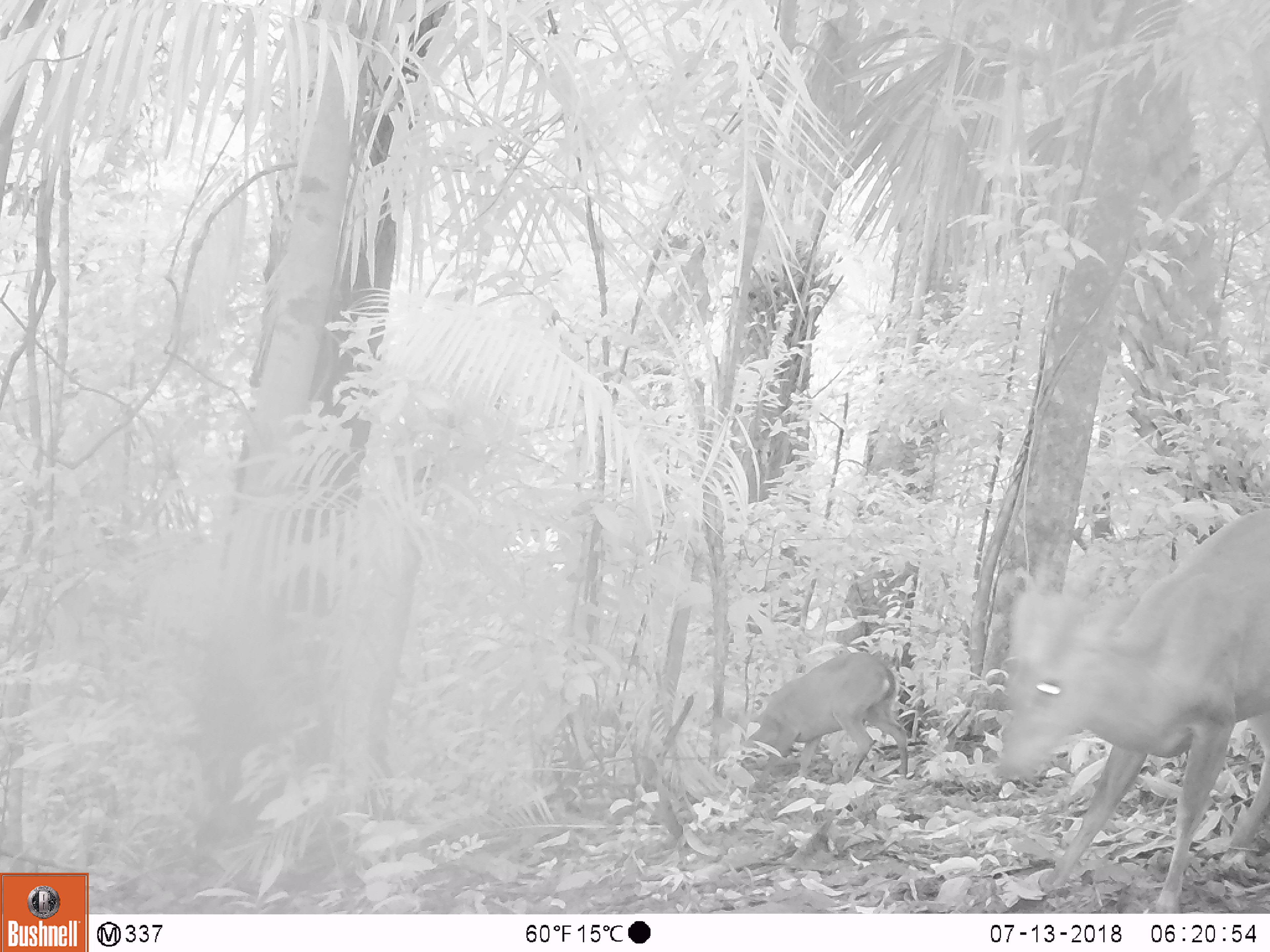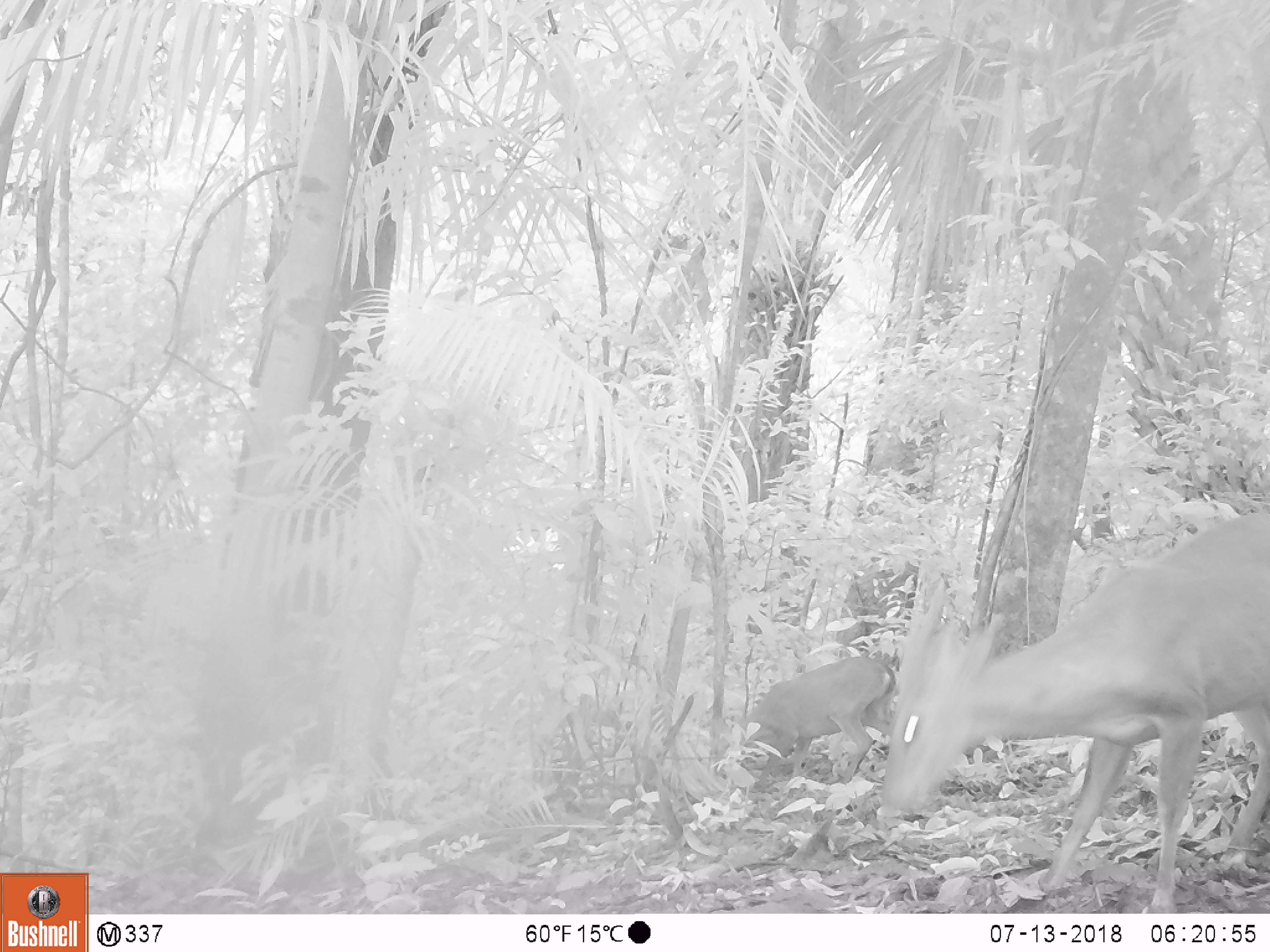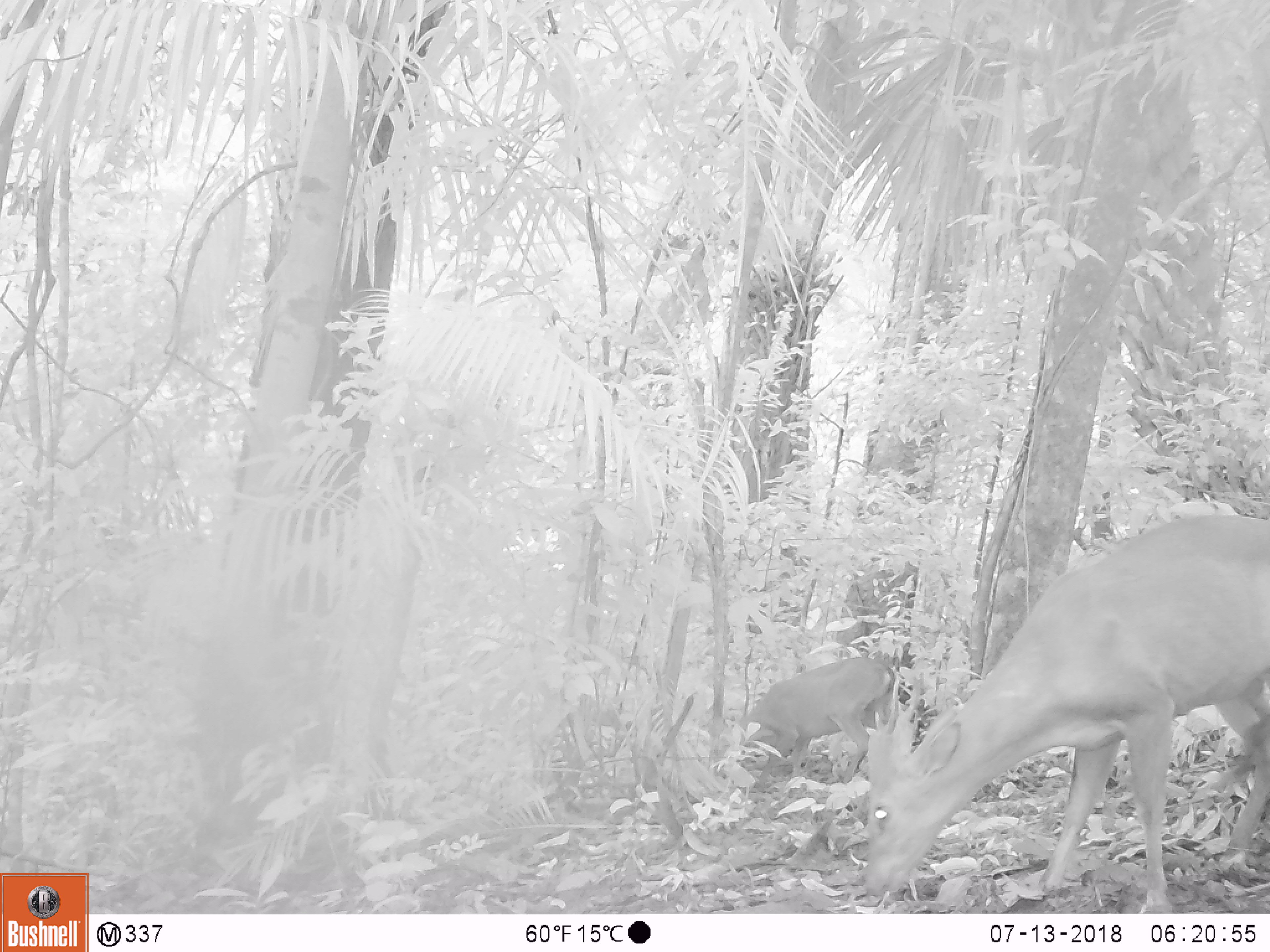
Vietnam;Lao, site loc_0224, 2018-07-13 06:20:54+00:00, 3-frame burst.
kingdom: Animalia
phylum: Chordata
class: Mammalia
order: Artiodactyla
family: Cervidae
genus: Muntiacus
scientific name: Muntiacus vuquangensis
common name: large-antlered muntjac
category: large antlered muntjac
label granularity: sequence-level